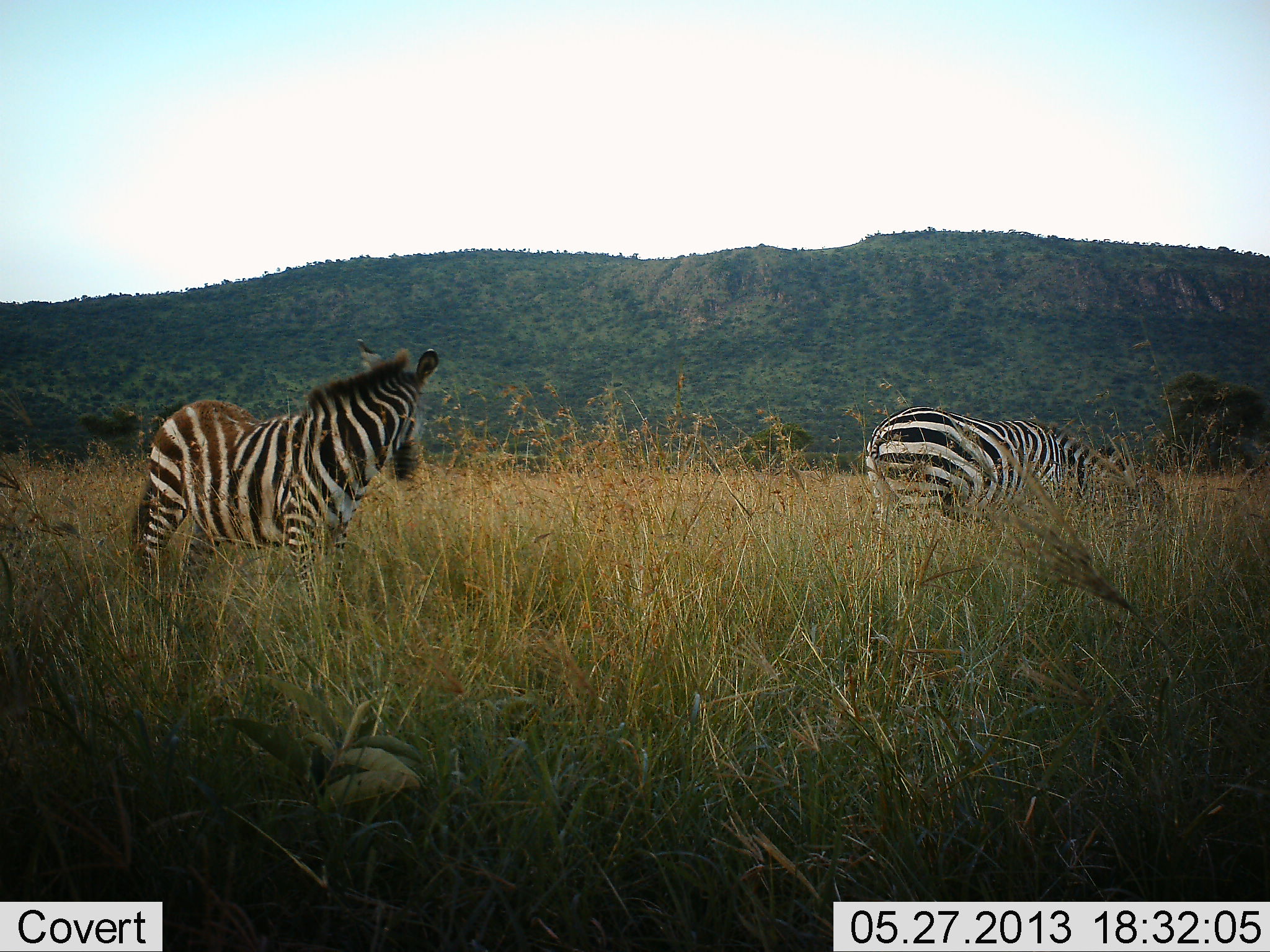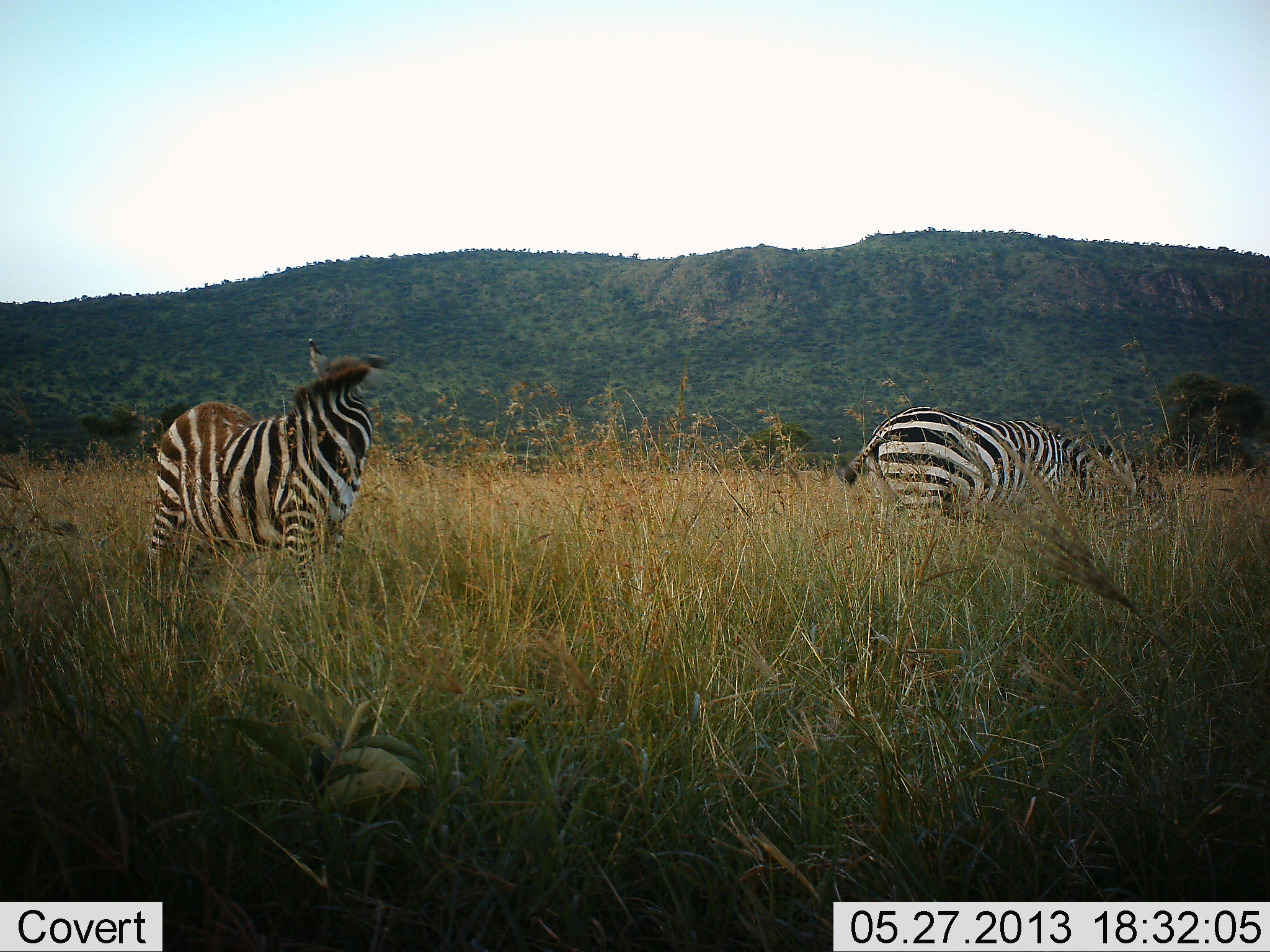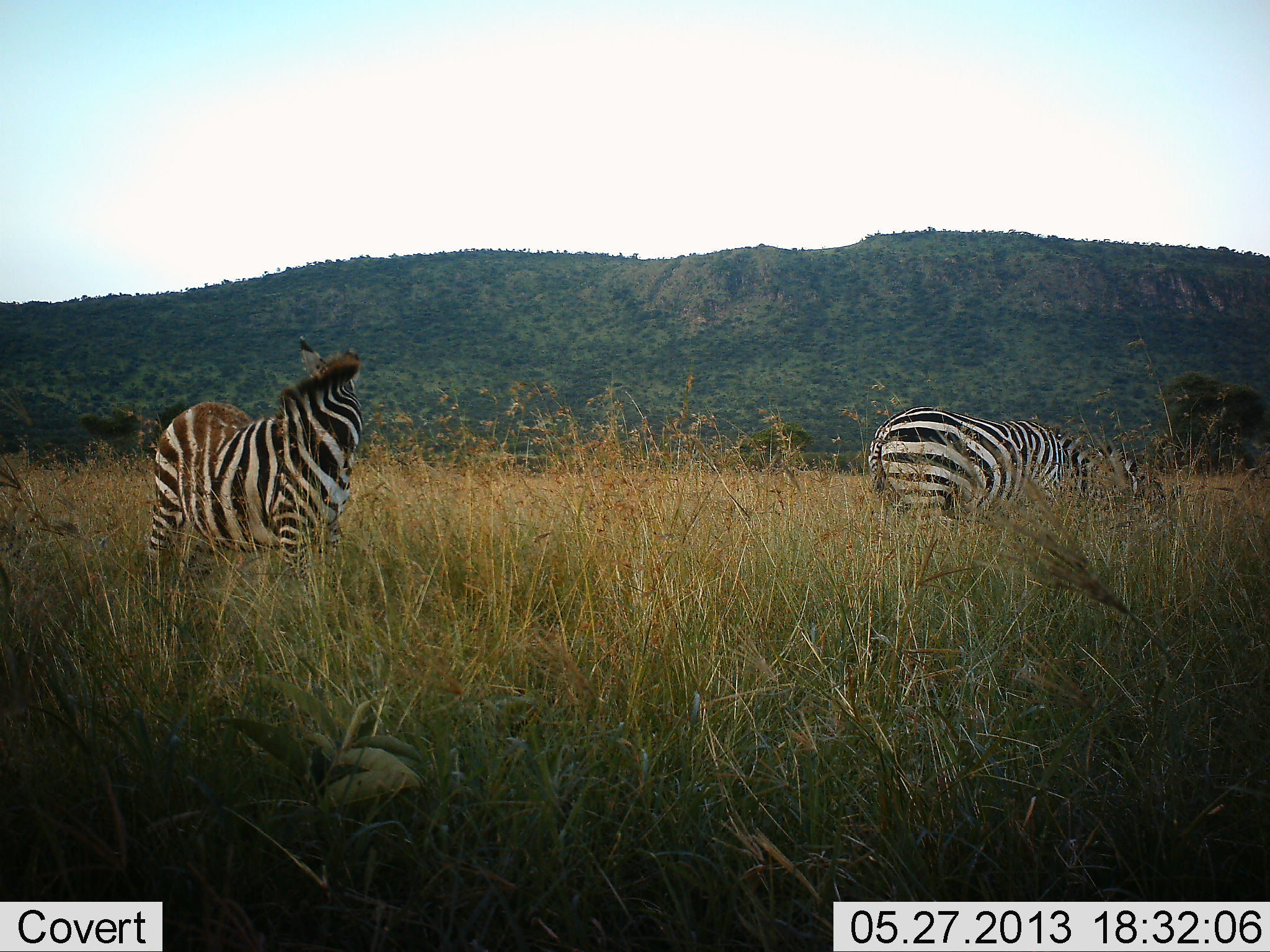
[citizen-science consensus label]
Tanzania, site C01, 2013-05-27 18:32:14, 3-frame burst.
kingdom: Animalia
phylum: Chordata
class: Mammalia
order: Perissodactyla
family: Equidae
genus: Equus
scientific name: Equus quagga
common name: plains zebra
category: zebra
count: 2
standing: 80%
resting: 0%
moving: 0%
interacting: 0%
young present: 0%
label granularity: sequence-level